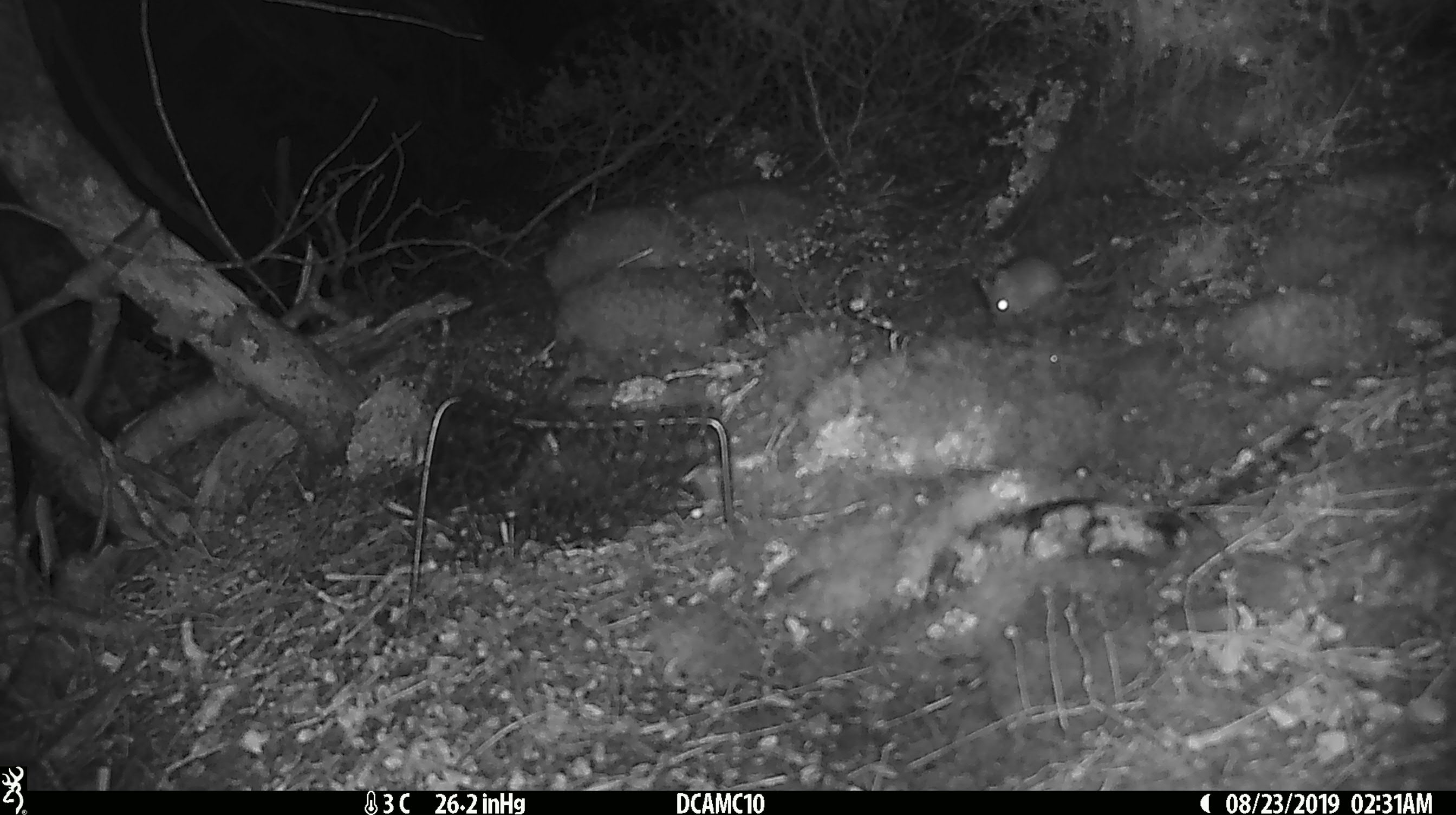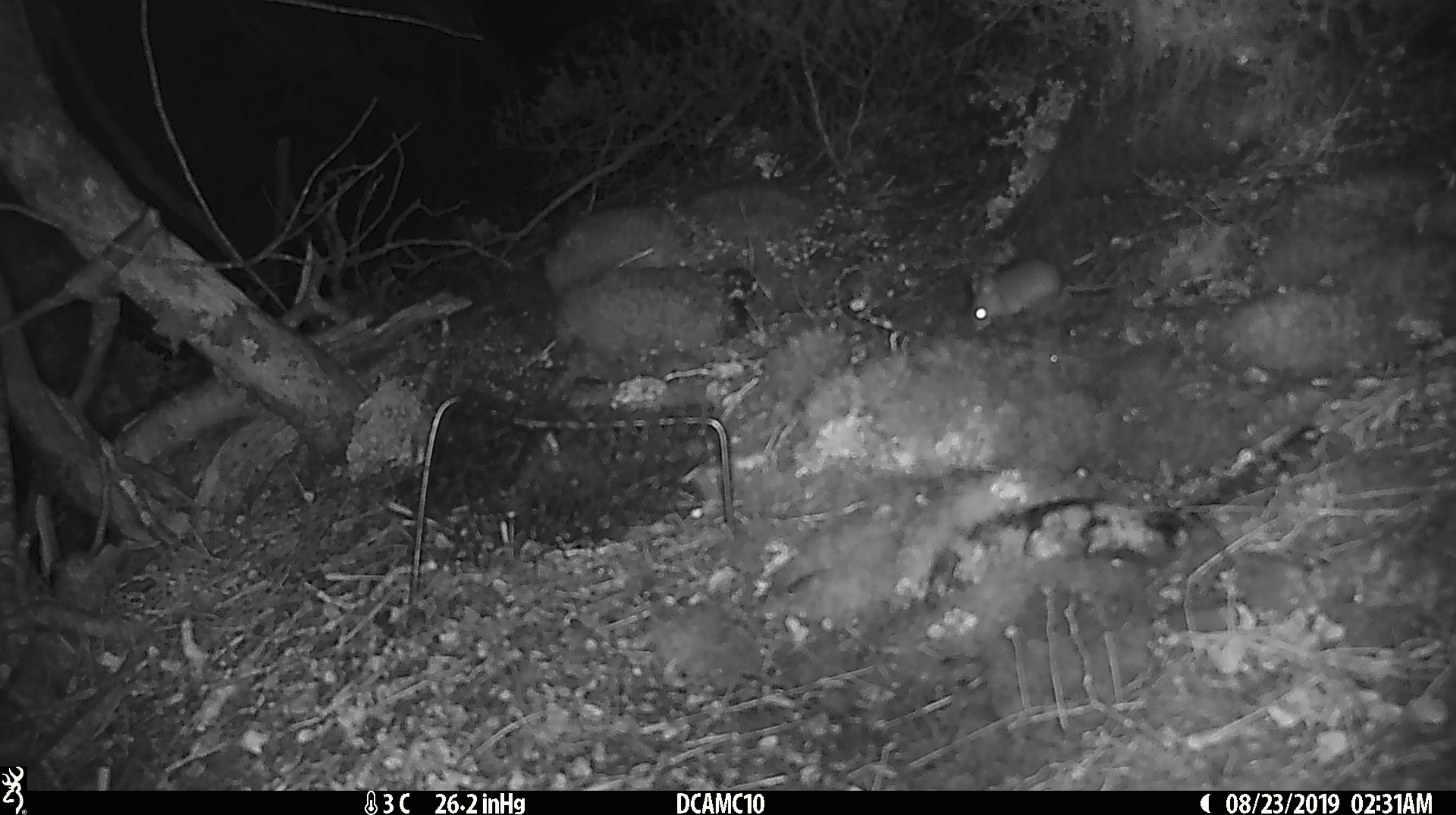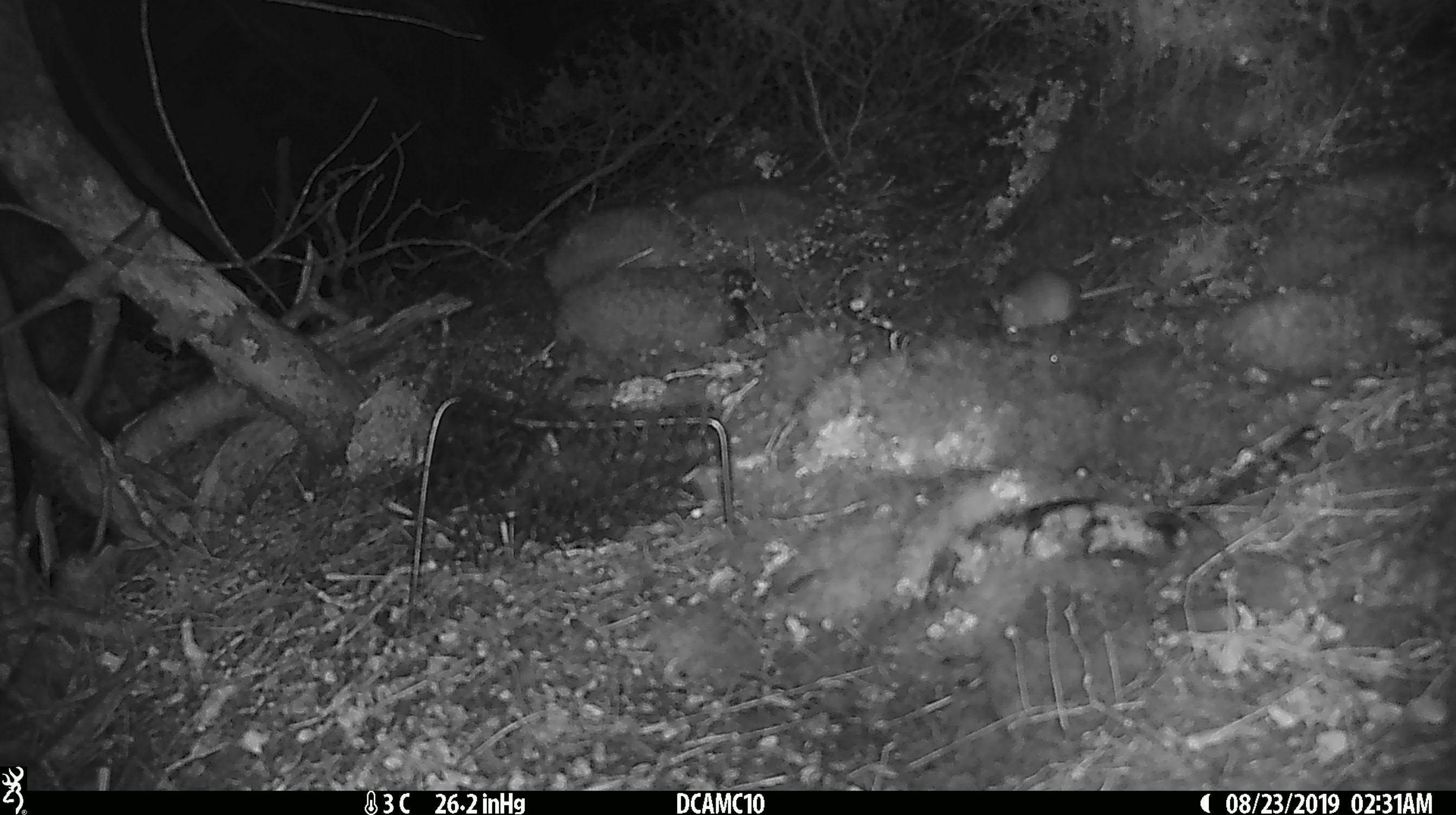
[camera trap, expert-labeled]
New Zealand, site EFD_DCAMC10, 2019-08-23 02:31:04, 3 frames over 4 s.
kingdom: Animalia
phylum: Chordata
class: Mammalia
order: Rodentia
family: Muridae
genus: Mus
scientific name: Mus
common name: mouse